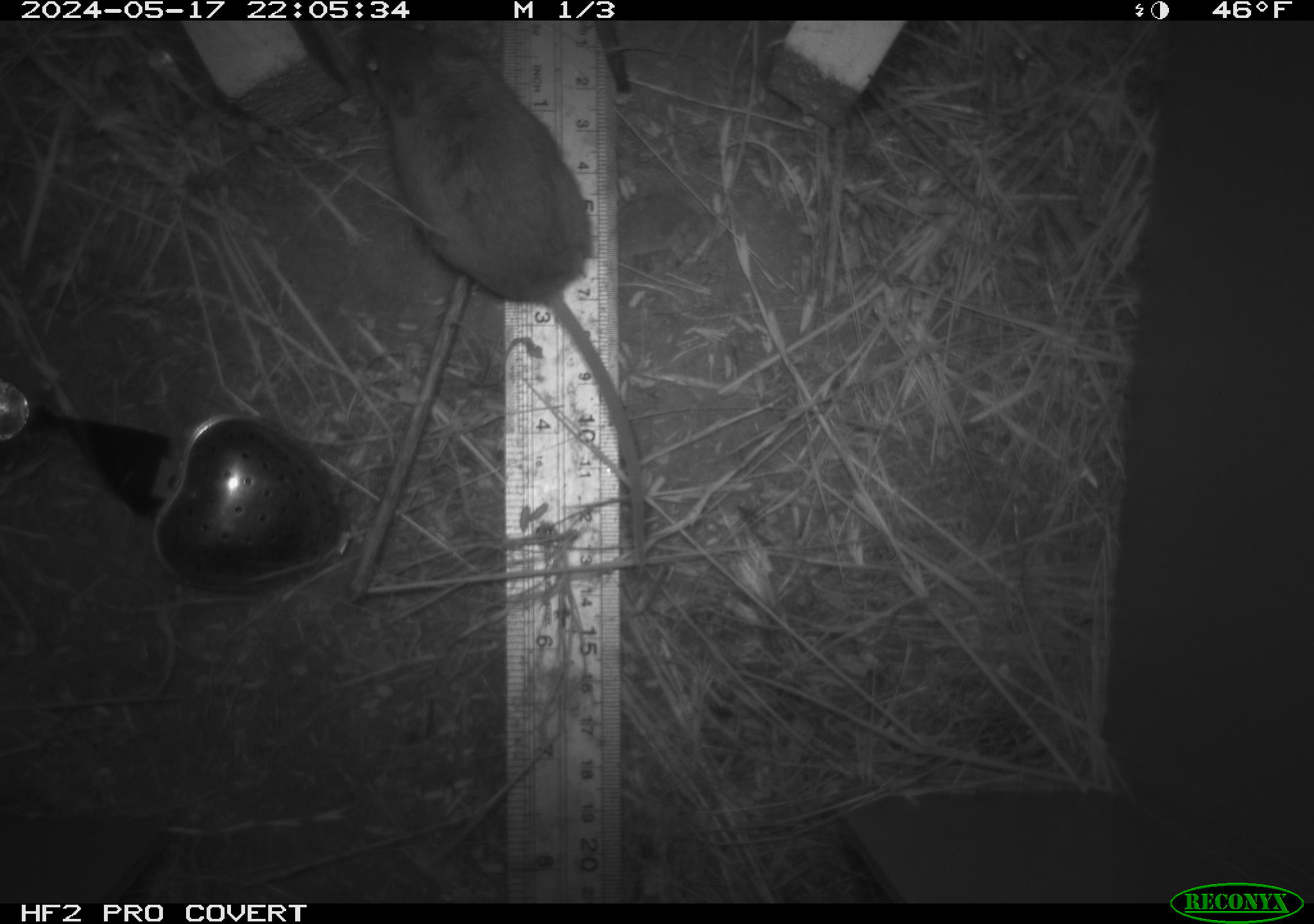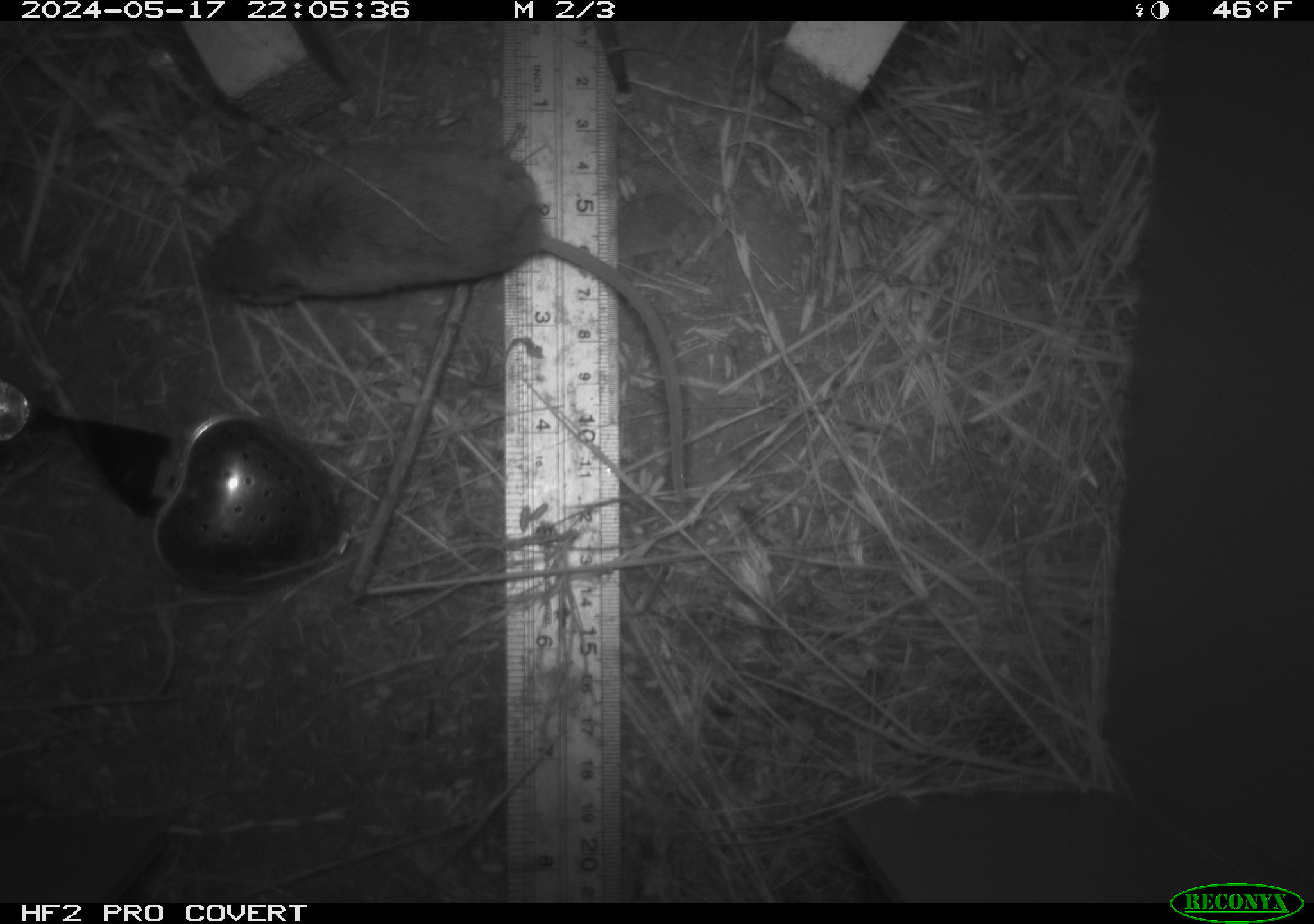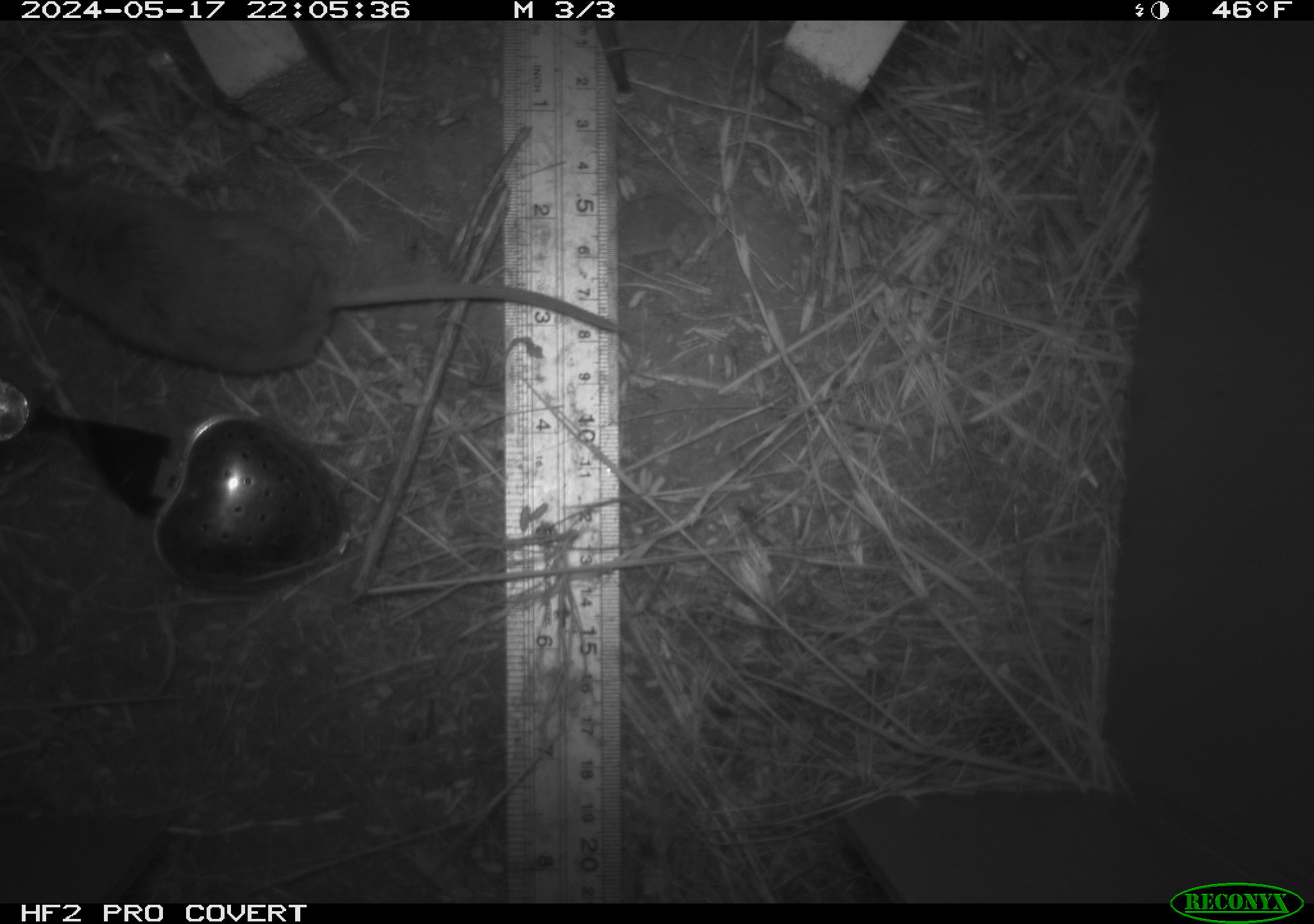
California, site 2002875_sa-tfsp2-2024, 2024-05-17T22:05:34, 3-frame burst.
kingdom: Animalia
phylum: Chordata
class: Mammalia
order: Rodentia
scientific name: Rodentia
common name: mouse species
Mouse species (Rodentia).